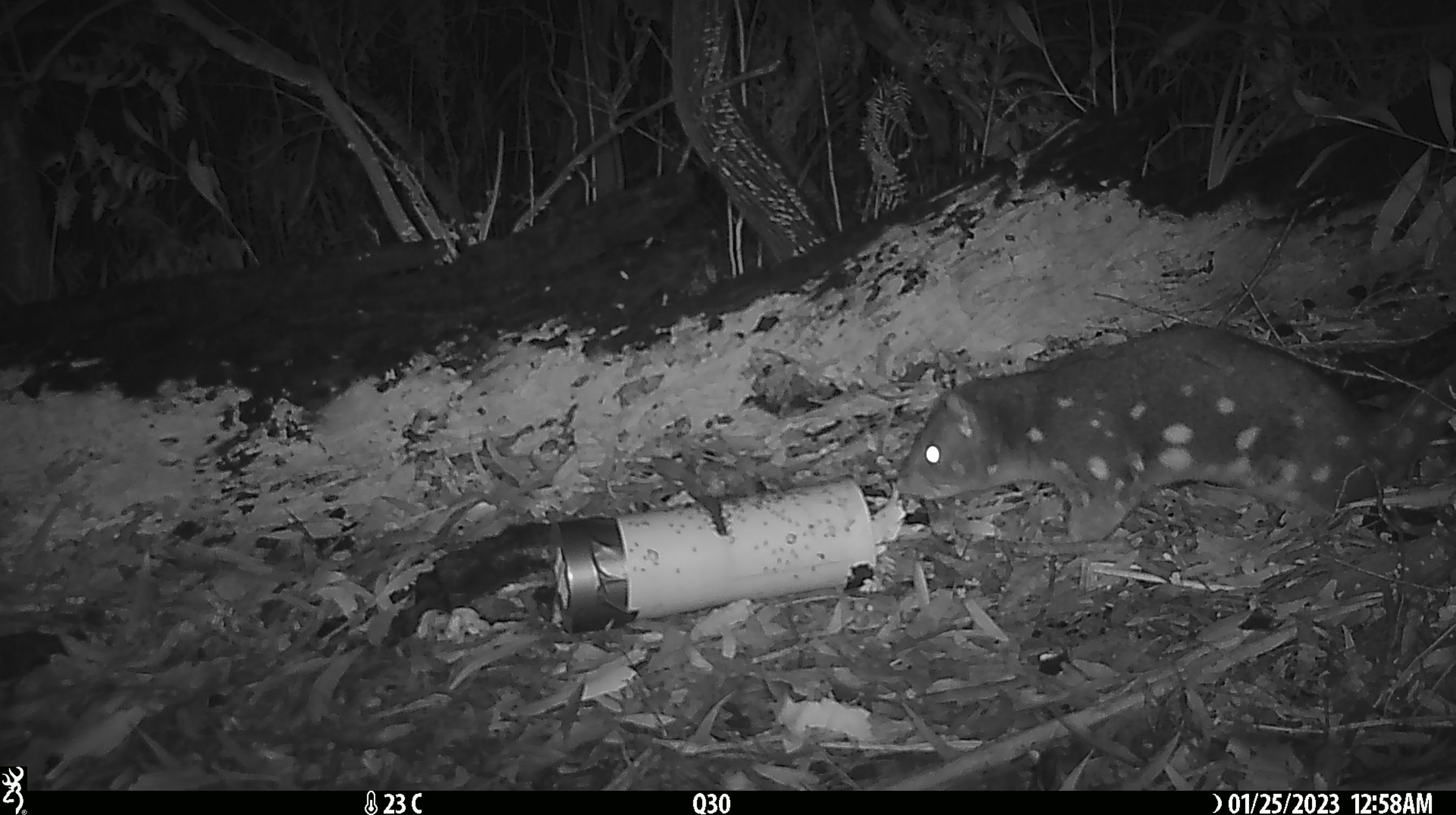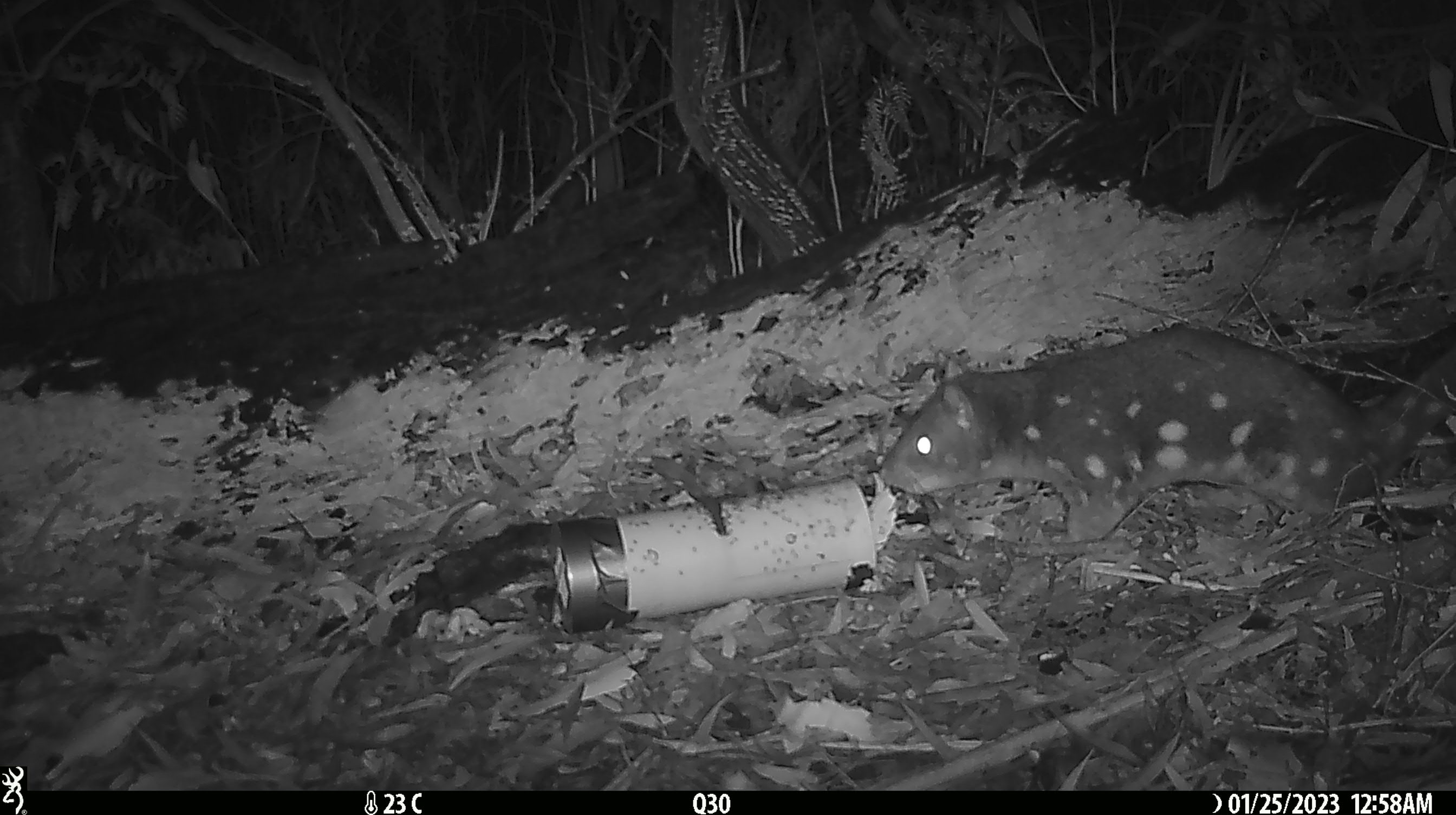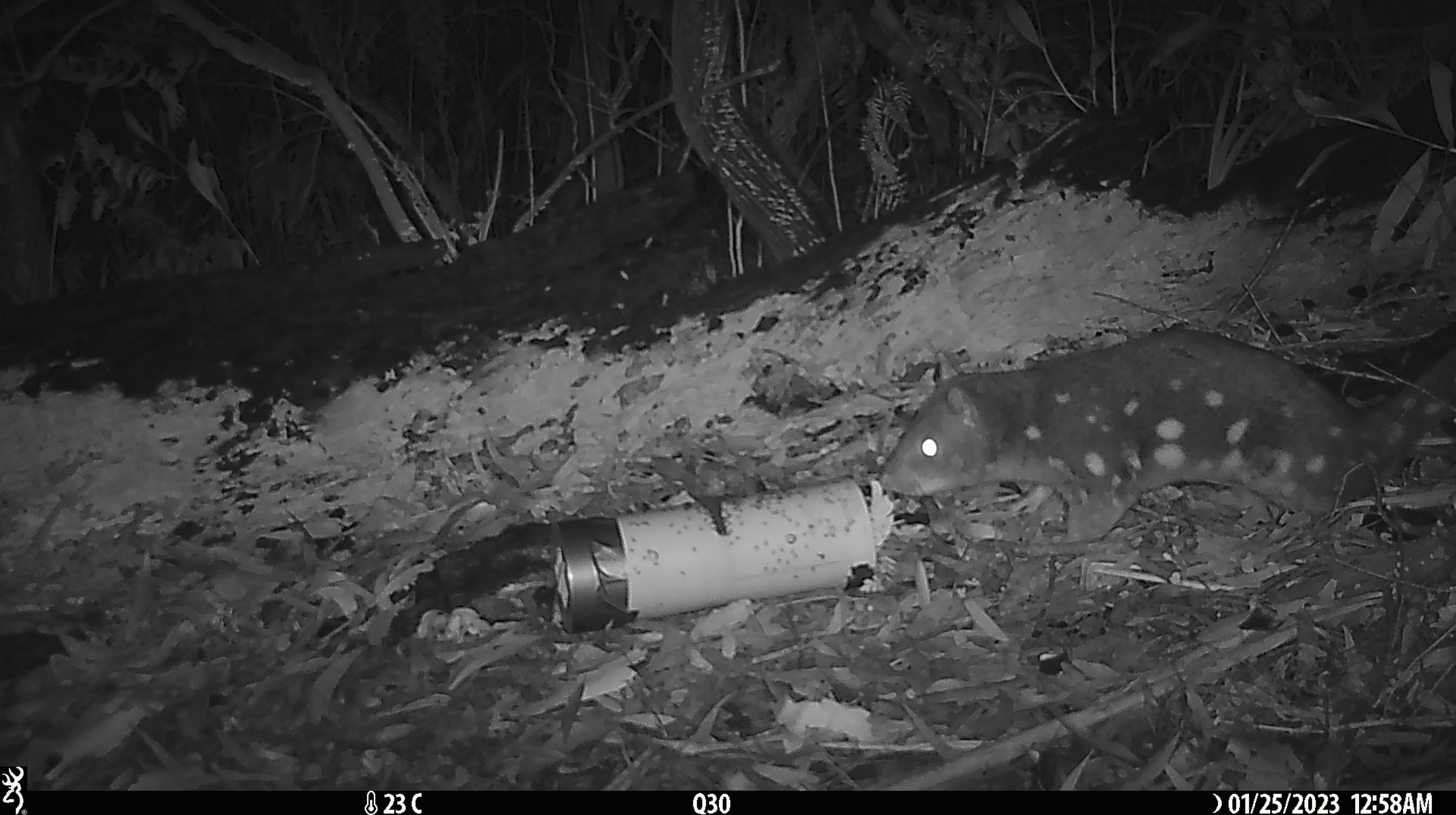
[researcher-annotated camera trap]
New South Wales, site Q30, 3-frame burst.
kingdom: Animalia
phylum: Chordata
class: Mammalia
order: Dasyuromorphia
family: Dasyuridae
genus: Dasyurus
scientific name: Dasyurus maculatus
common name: spotted-tailed quoll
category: quoll